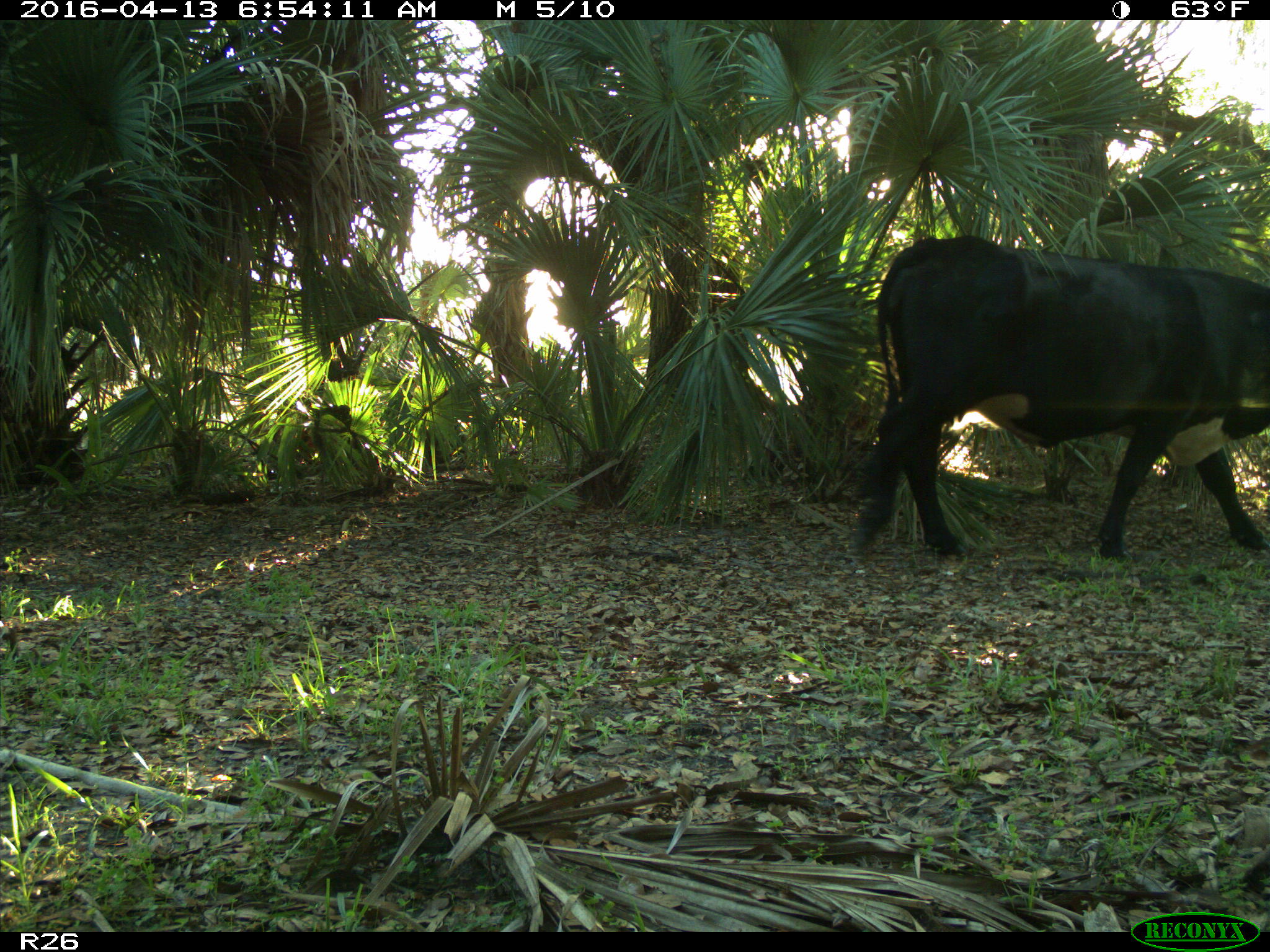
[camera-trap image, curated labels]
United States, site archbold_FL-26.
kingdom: Animalia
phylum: Chordata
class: Mammalia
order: Artiodactyla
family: Bovidae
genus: Bos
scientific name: Bos taurus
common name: domestic cow